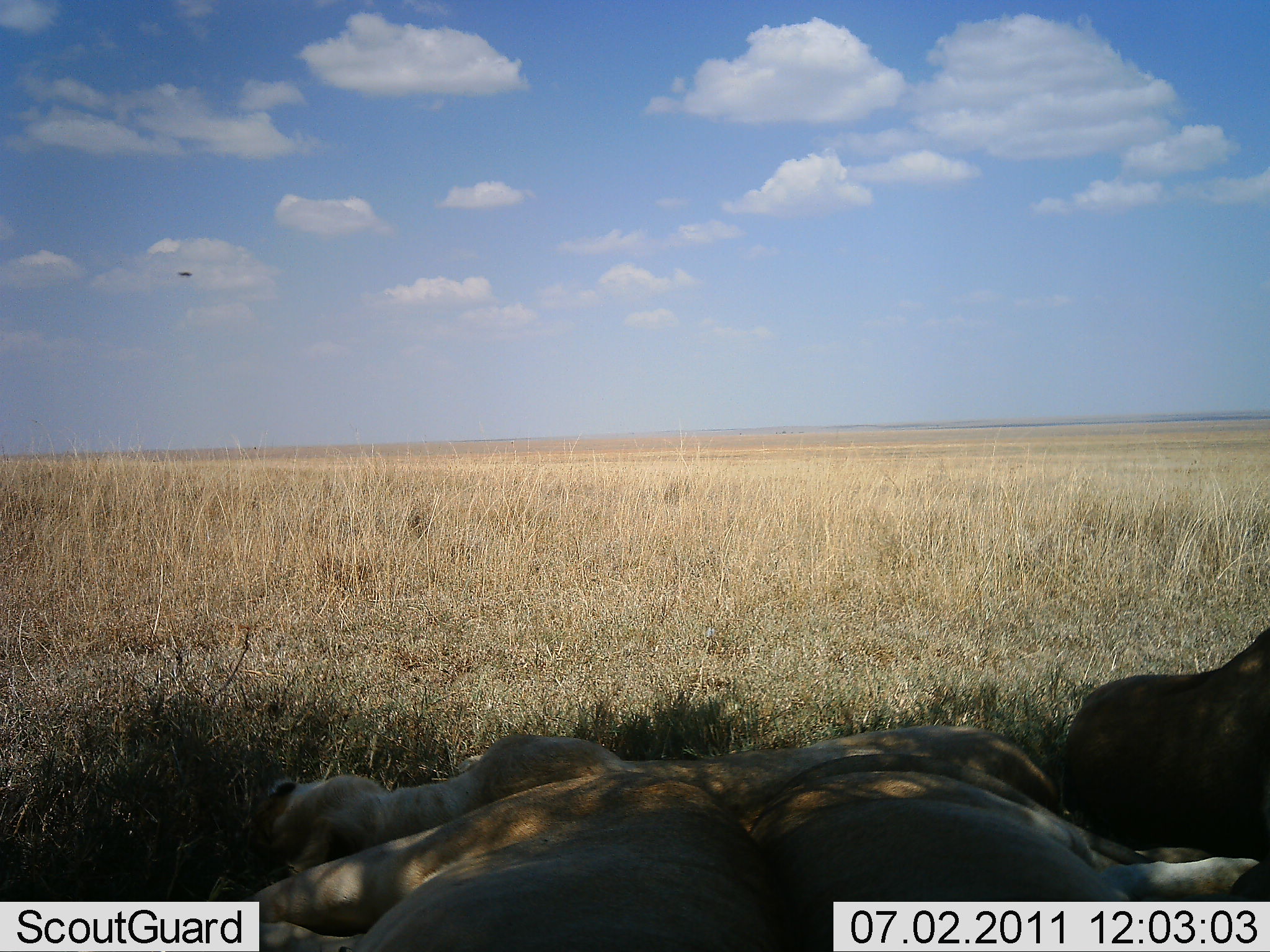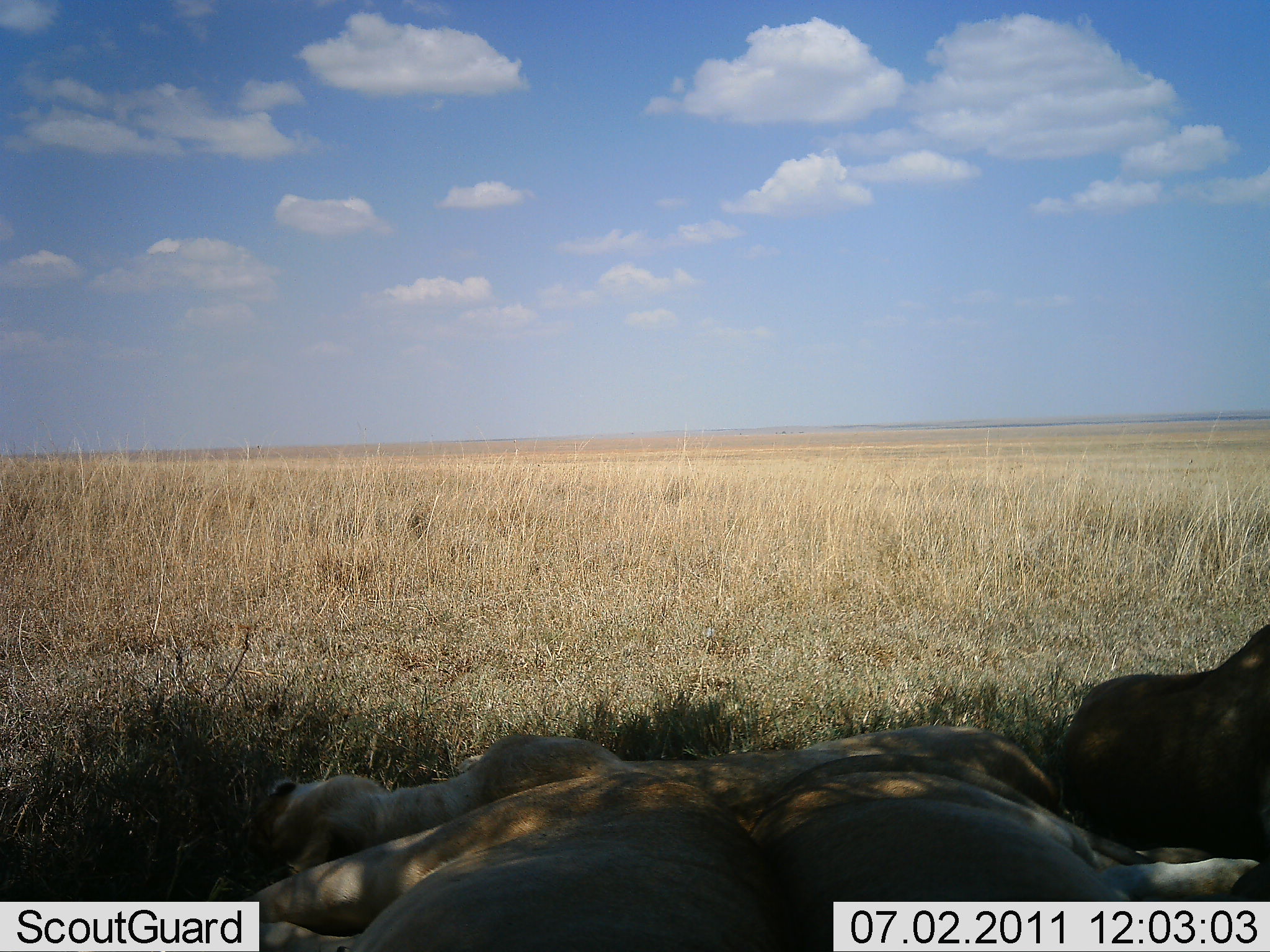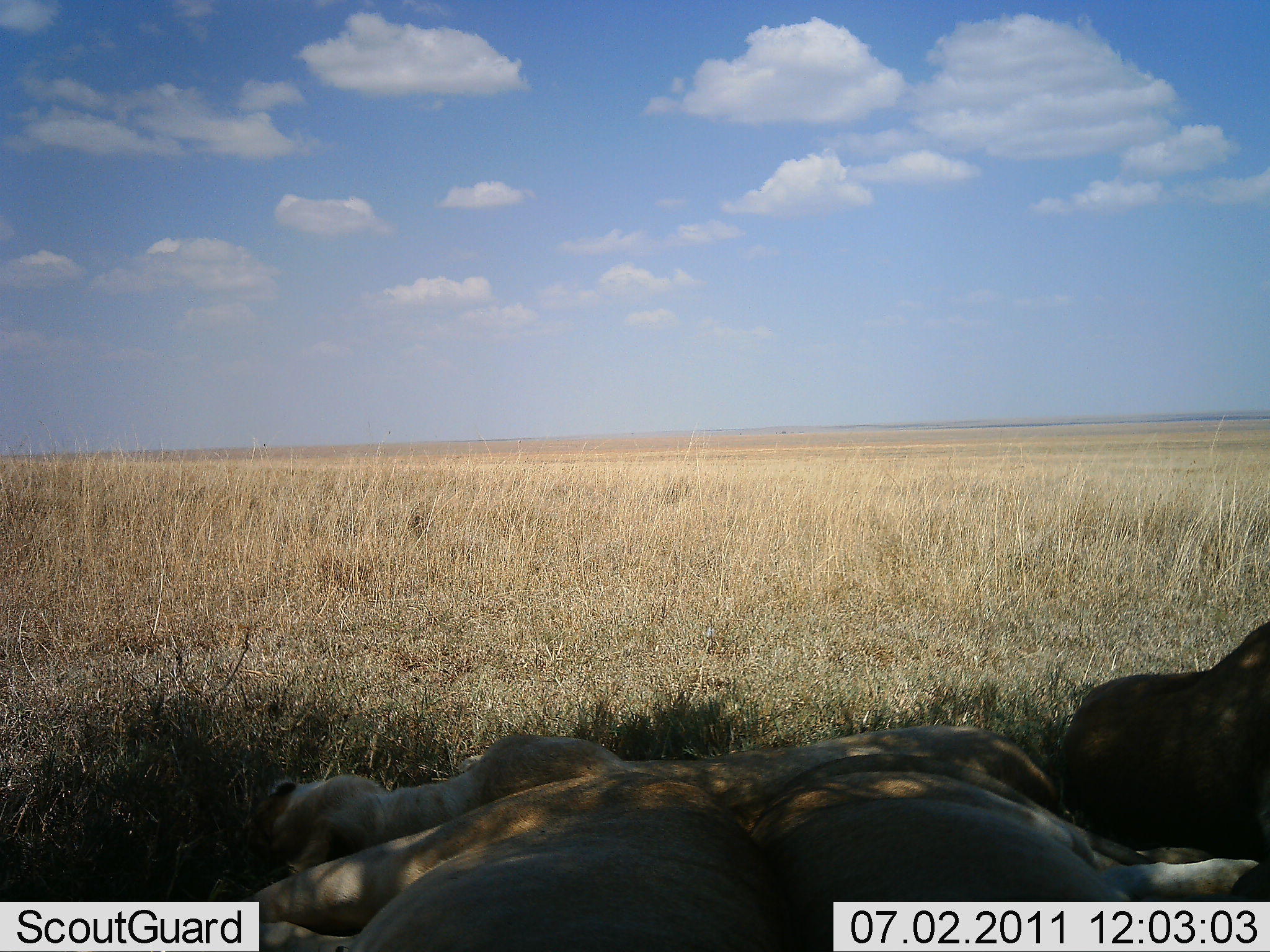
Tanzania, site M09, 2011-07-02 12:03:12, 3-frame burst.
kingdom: Animalia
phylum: Chordata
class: Mammalia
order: Carnivora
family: Felidae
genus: Panthera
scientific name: Panthera leo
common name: lion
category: lionfemale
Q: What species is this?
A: Lionfemale (lion) (Panthera leo).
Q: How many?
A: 3.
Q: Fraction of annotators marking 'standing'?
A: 0%.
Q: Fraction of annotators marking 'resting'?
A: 100%.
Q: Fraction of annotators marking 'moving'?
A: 0%.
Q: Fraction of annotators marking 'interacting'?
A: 0%.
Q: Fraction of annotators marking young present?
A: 0%.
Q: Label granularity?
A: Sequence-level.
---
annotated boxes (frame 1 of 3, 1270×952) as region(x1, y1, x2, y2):
group: region(232, 625, 1268, 952)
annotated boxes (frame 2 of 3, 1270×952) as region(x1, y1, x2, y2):
group: region(210, 620, 1270, 951)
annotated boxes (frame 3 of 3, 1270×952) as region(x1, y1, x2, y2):
group: region(216, 619, 1270, 950)